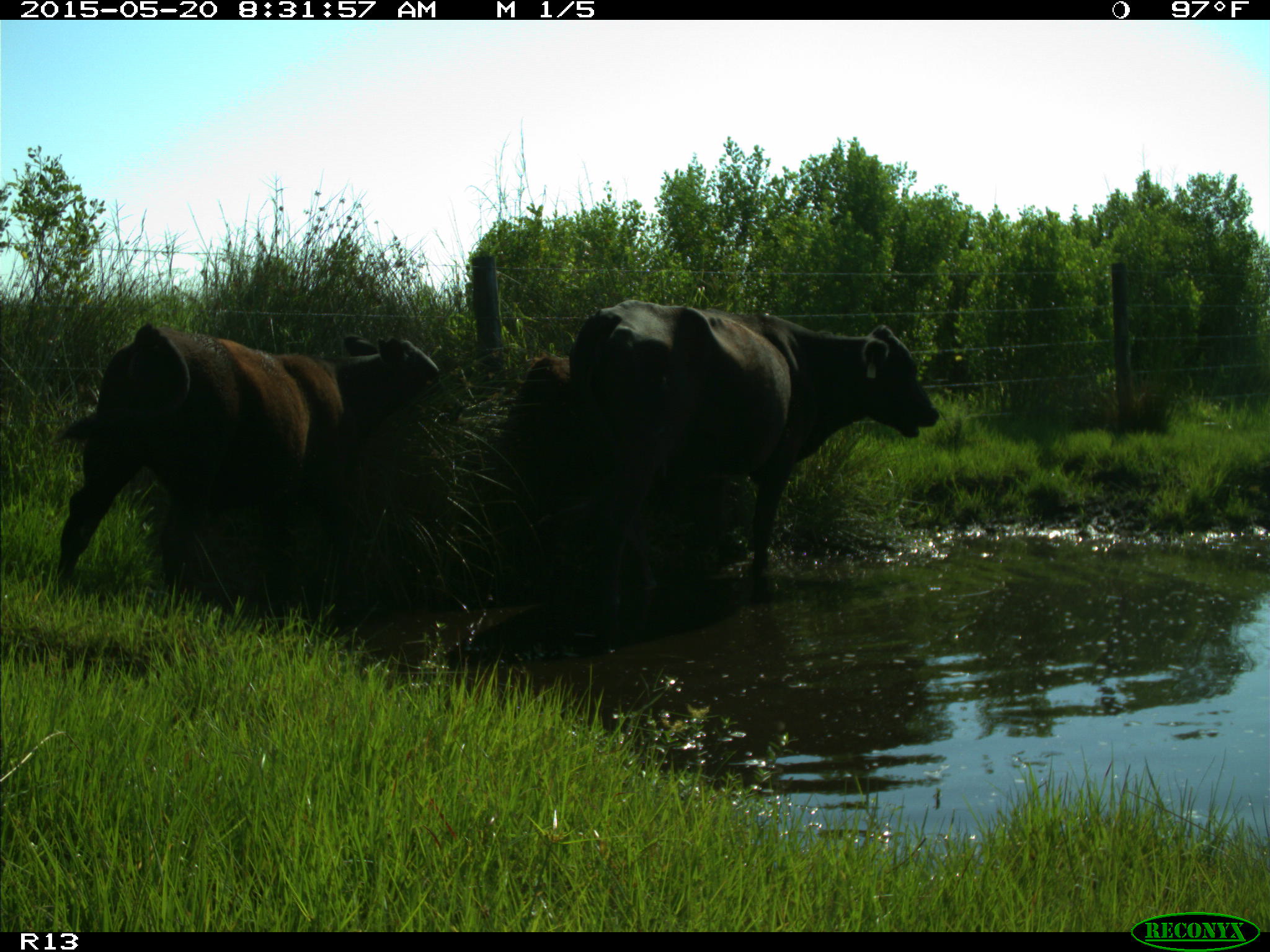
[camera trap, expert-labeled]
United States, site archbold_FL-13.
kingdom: Animalia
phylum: Chordata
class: Mammalia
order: Artiodactyla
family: Bovidae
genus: Bos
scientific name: Bos taurus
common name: domestic cow